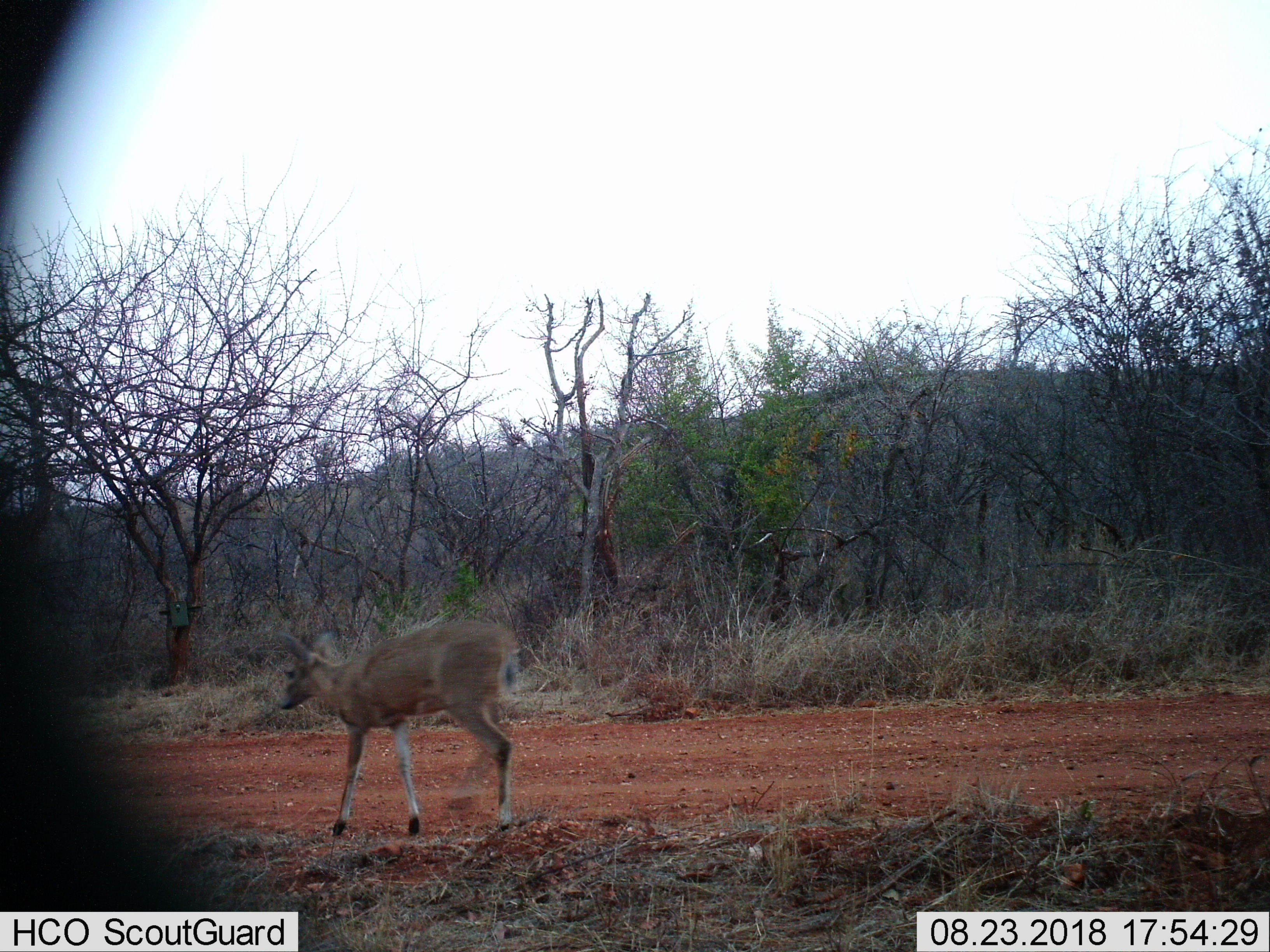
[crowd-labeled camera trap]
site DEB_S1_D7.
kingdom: Animalia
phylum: Chordata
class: Mammalia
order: Artiodactyla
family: Bovidae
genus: Sylvicapra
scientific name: Sylvicapra grimmia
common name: common duiker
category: duikercommongrey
Duikercommongrey (common duiker) (Sylvicapra grimmia), count 1. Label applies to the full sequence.